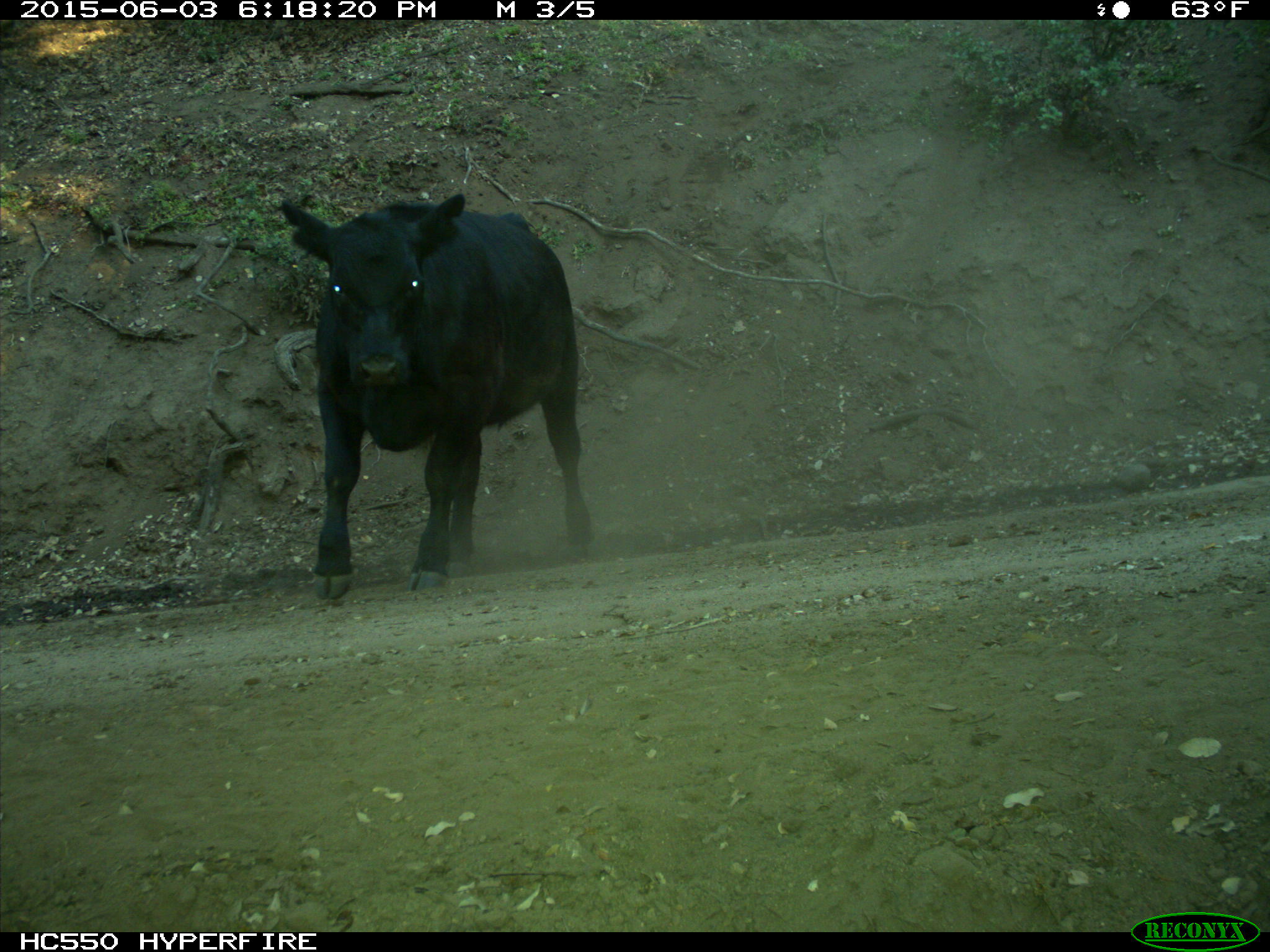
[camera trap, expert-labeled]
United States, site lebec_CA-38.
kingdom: Animalia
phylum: Chordata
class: Mammalia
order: Artiodactyla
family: Bovidae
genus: Bos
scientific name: Bos taurus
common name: domestic cow